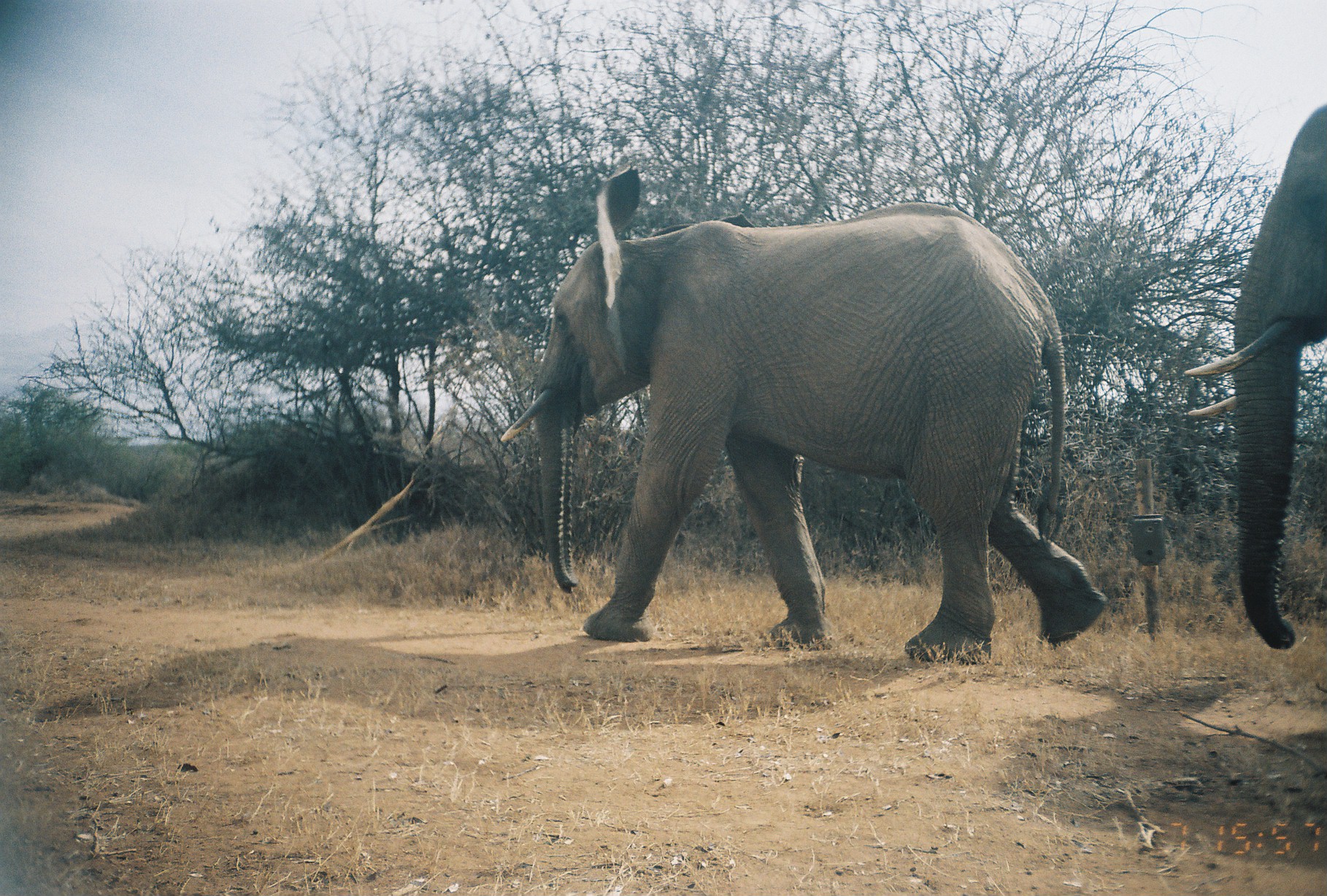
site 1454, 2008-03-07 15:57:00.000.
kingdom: Animalia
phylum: Chordata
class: Mammalia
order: Proboscidea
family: Elephantidae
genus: Loxodonta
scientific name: Loxodonta africana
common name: african bush elephant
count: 2